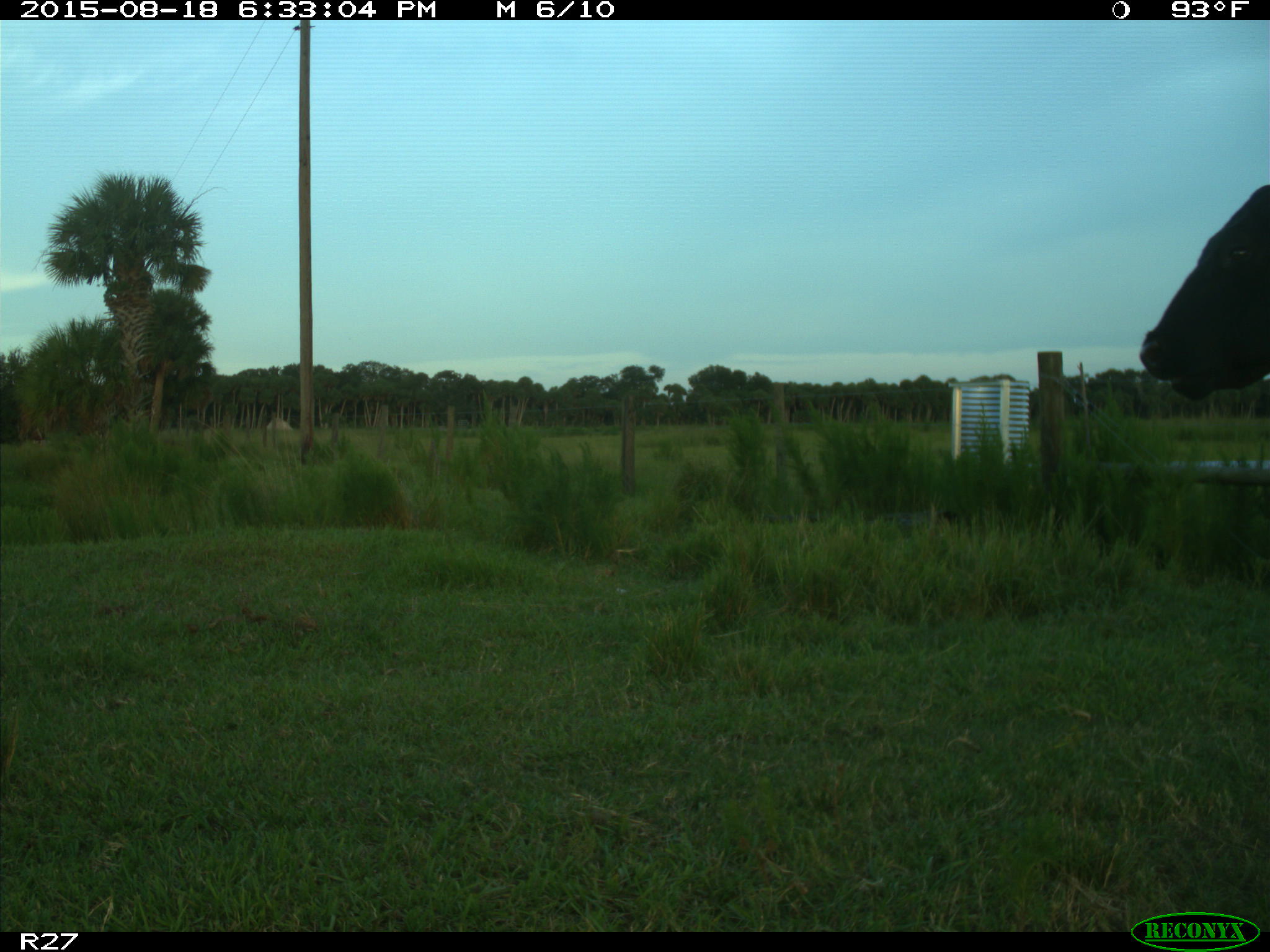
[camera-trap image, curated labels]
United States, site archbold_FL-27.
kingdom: Animalia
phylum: Chordata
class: Mammalia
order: Artiodactyla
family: Bovidae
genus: Bos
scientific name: Bos taurus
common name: domestic cow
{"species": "Bos taurus (domestic cow)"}